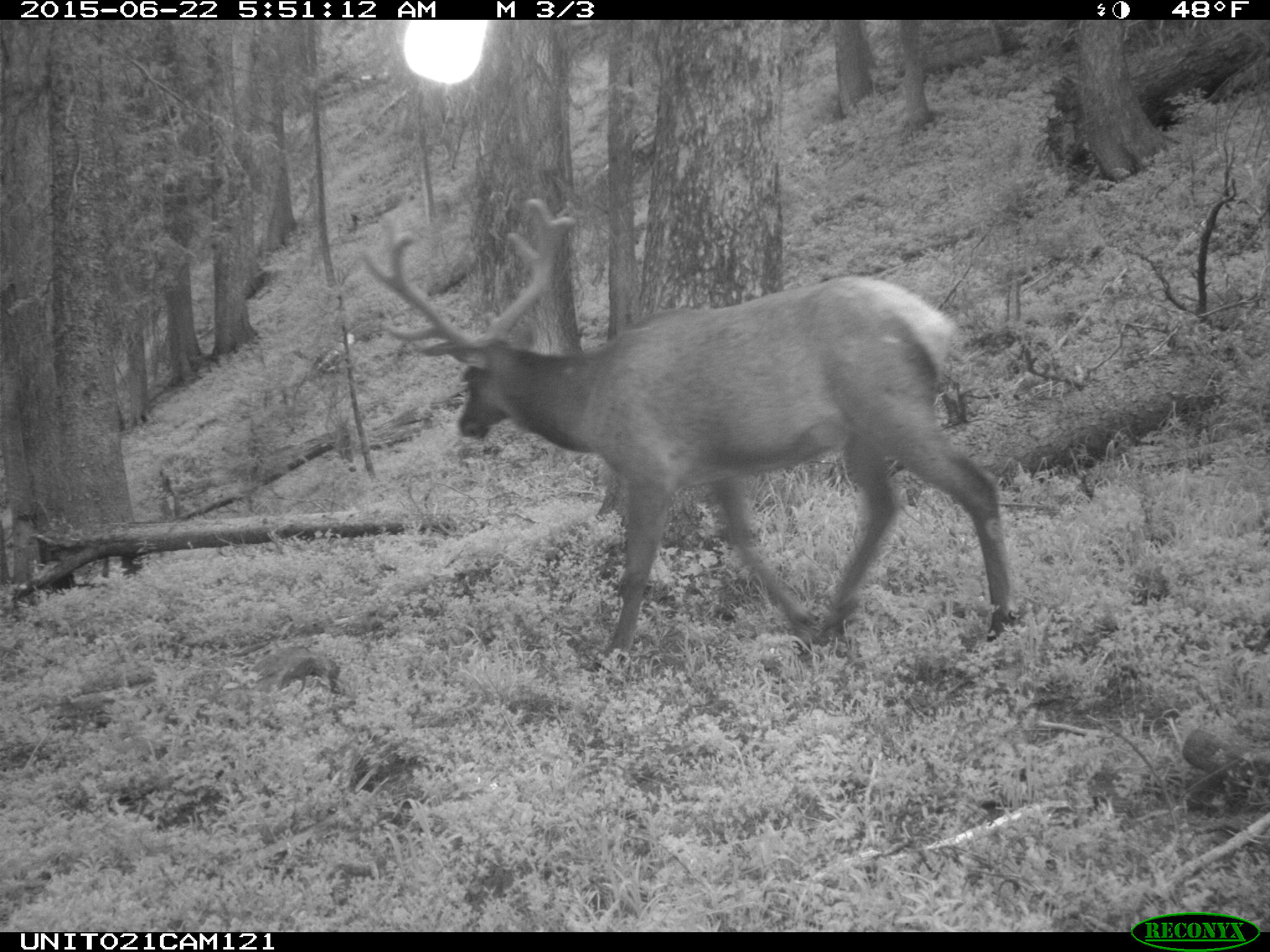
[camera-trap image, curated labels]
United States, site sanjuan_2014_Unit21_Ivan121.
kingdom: Animalia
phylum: Chordata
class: Mammalia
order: Artiodactyla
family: Cervidae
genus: Cervus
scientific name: Cervus elaphus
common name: red deer